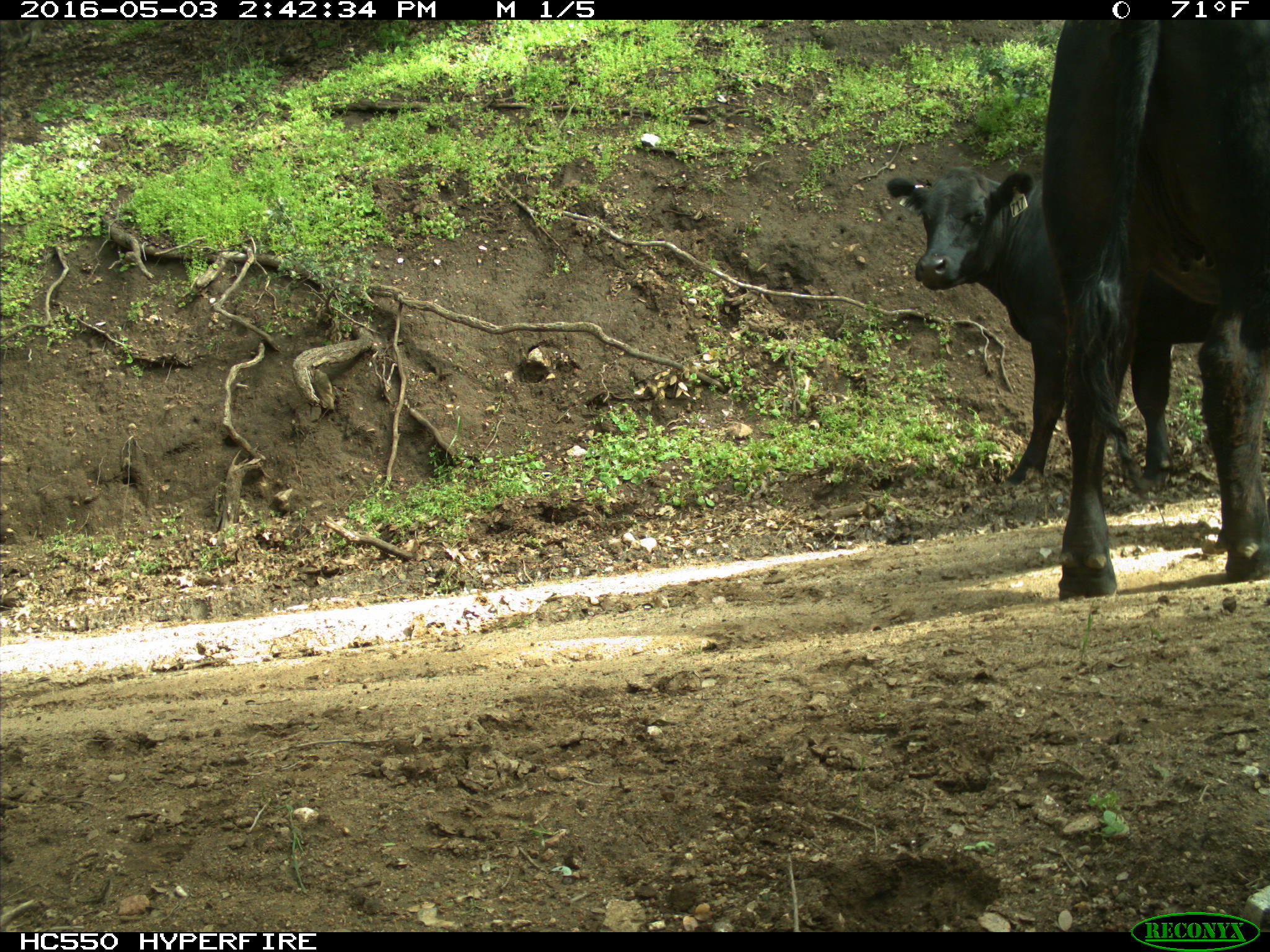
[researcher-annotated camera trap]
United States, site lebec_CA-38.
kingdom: Animalia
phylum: Chordata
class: Mammalia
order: Artiodactyla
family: Bovidae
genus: Bos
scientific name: Bos taurus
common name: domestic cow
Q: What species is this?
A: Bos taurus (domestic cow).